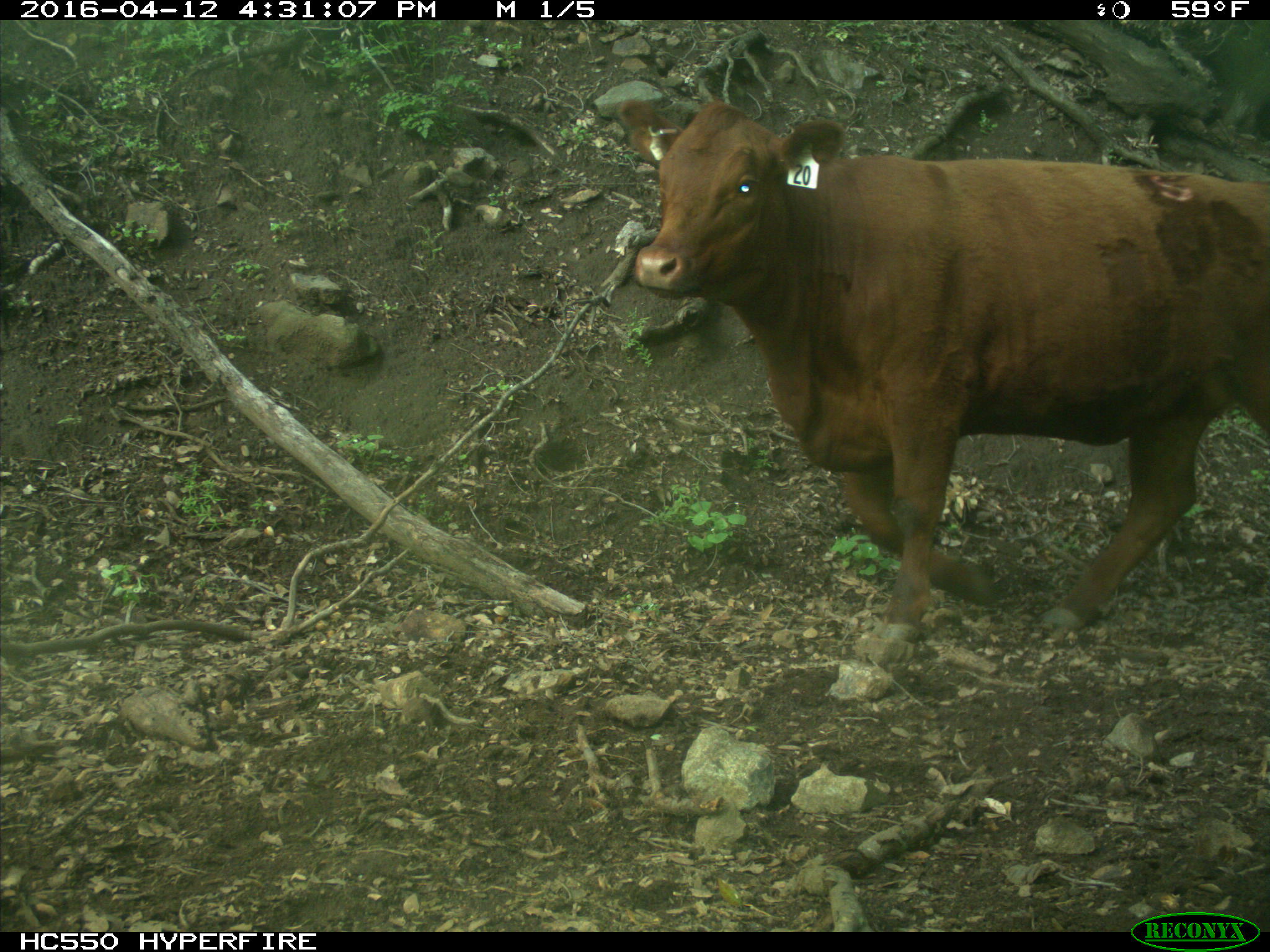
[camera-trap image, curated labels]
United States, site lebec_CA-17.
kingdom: Animalia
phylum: Chordata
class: Mammalia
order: Artiodactyla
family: Bovidae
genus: Bos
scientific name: Bos taurus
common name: domestic cow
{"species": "Bos taurus (domestic cow)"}